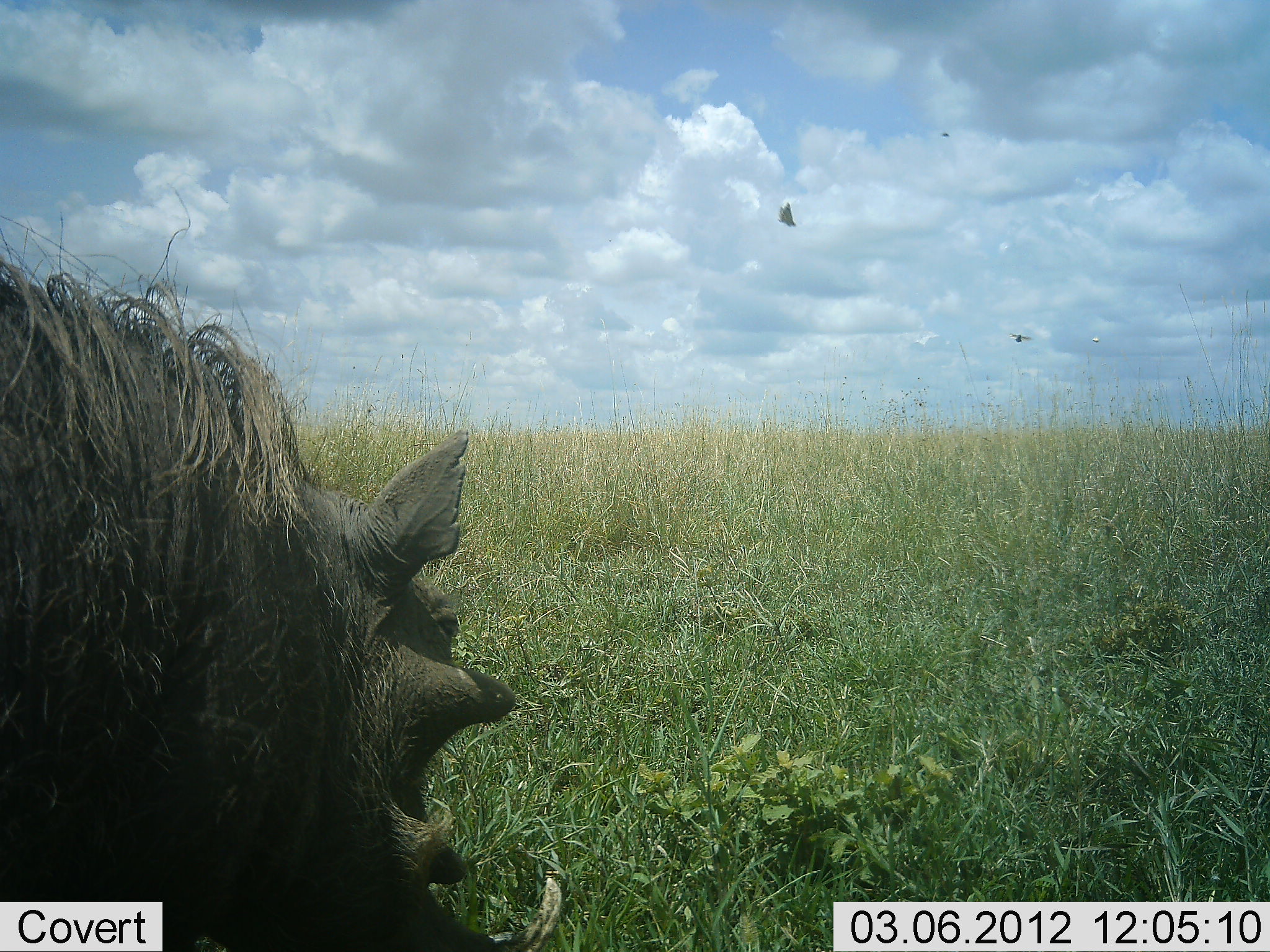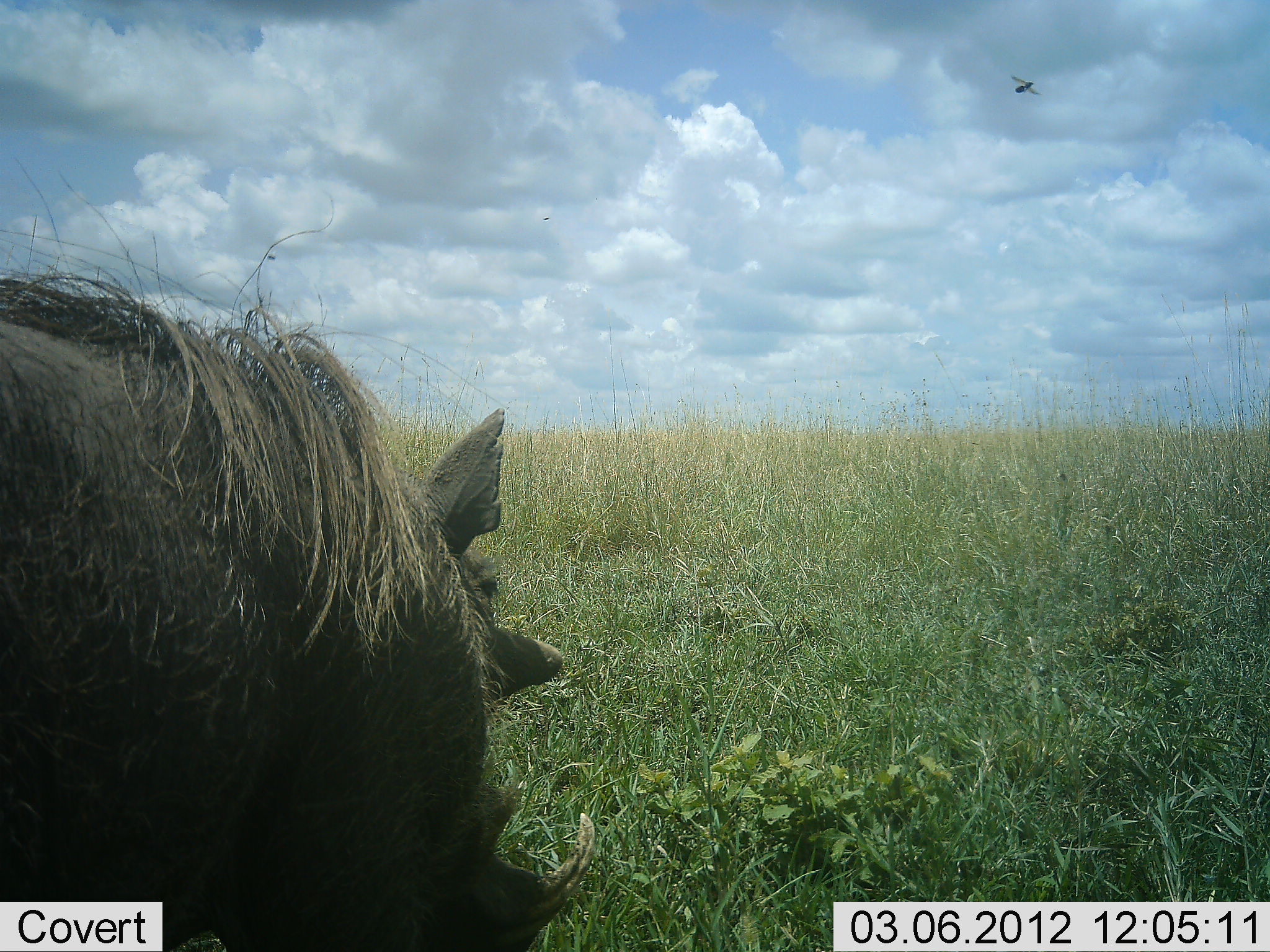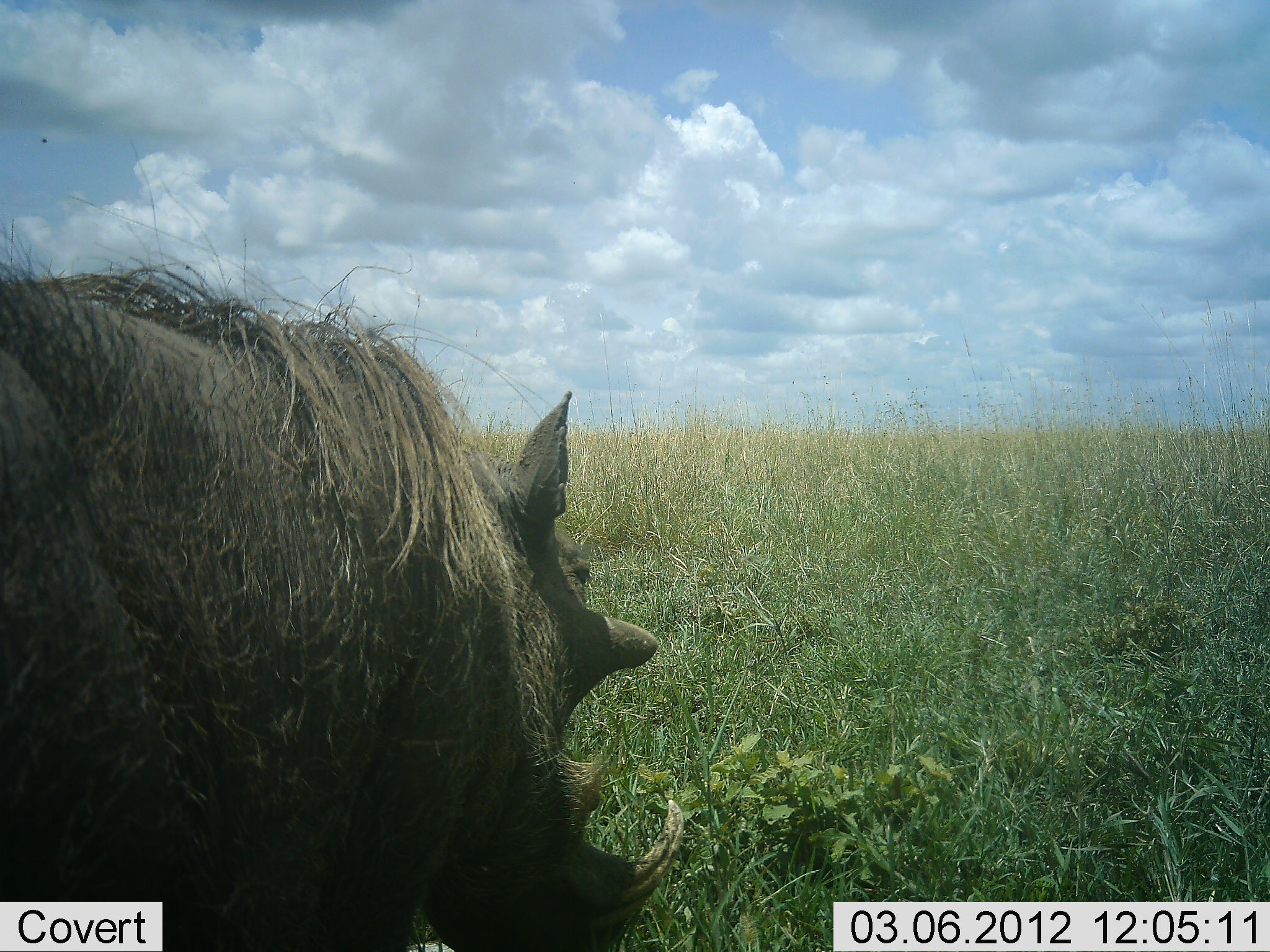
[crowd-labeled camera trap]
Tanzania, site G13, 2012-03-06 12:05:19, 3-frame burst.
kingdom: Animalia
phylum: Chordata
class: Mammalia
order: Artiodactyla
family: Suidae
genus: Phacochoerus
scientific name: Phacochoerus africanus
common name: warthog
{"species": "warthog (Phacochoerus africanus)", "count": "1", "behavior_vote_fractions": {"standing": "13%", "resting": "0%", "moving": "60%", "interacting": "0%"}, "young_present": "0%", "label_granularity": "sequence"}